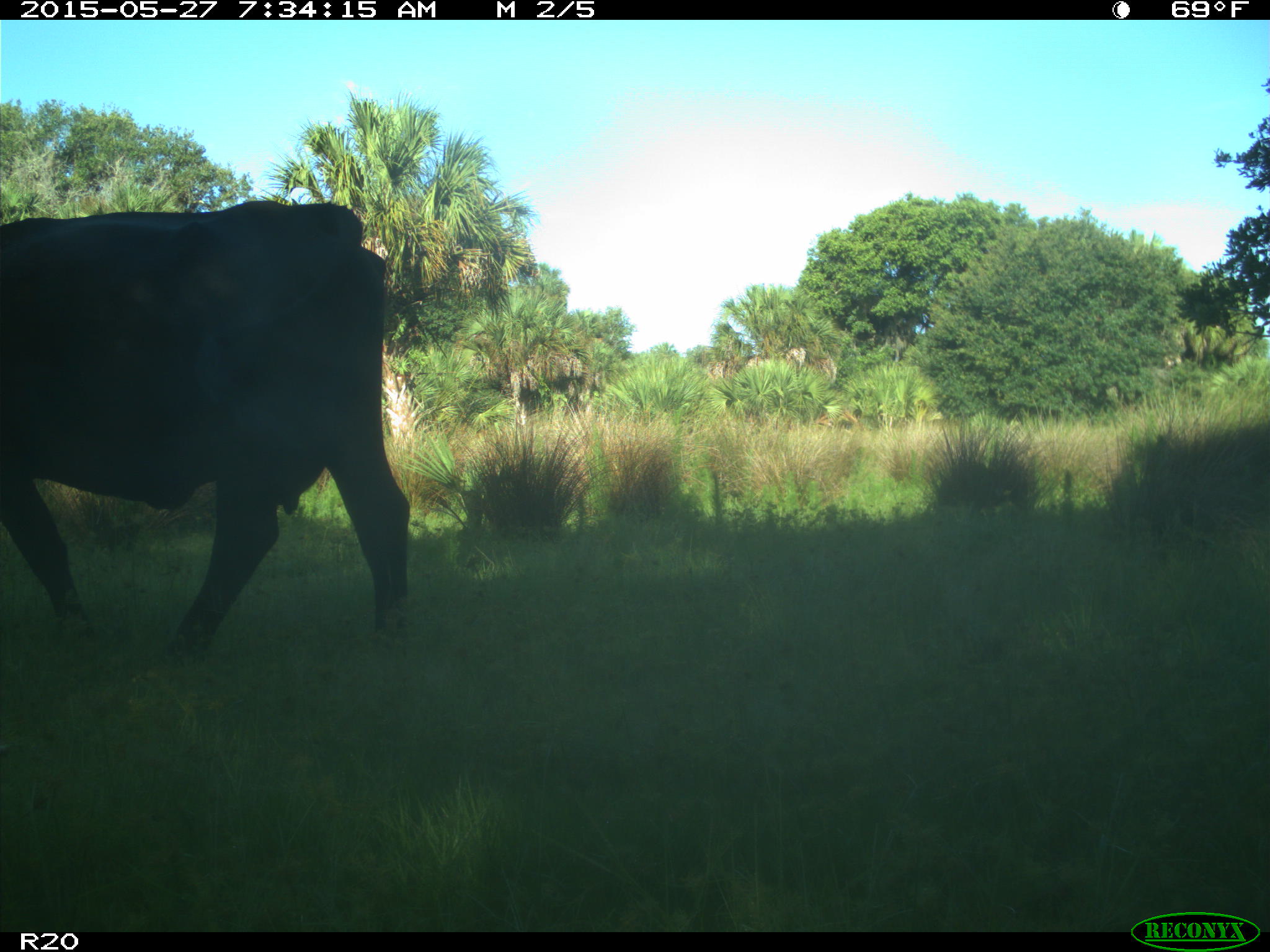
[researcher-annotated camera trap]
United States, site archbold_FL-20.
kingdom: Animalia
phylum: Chordata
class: Mammalia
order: Artiodactyla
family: Bovidae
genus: Bos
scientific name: Bos taurus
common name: domestic cow